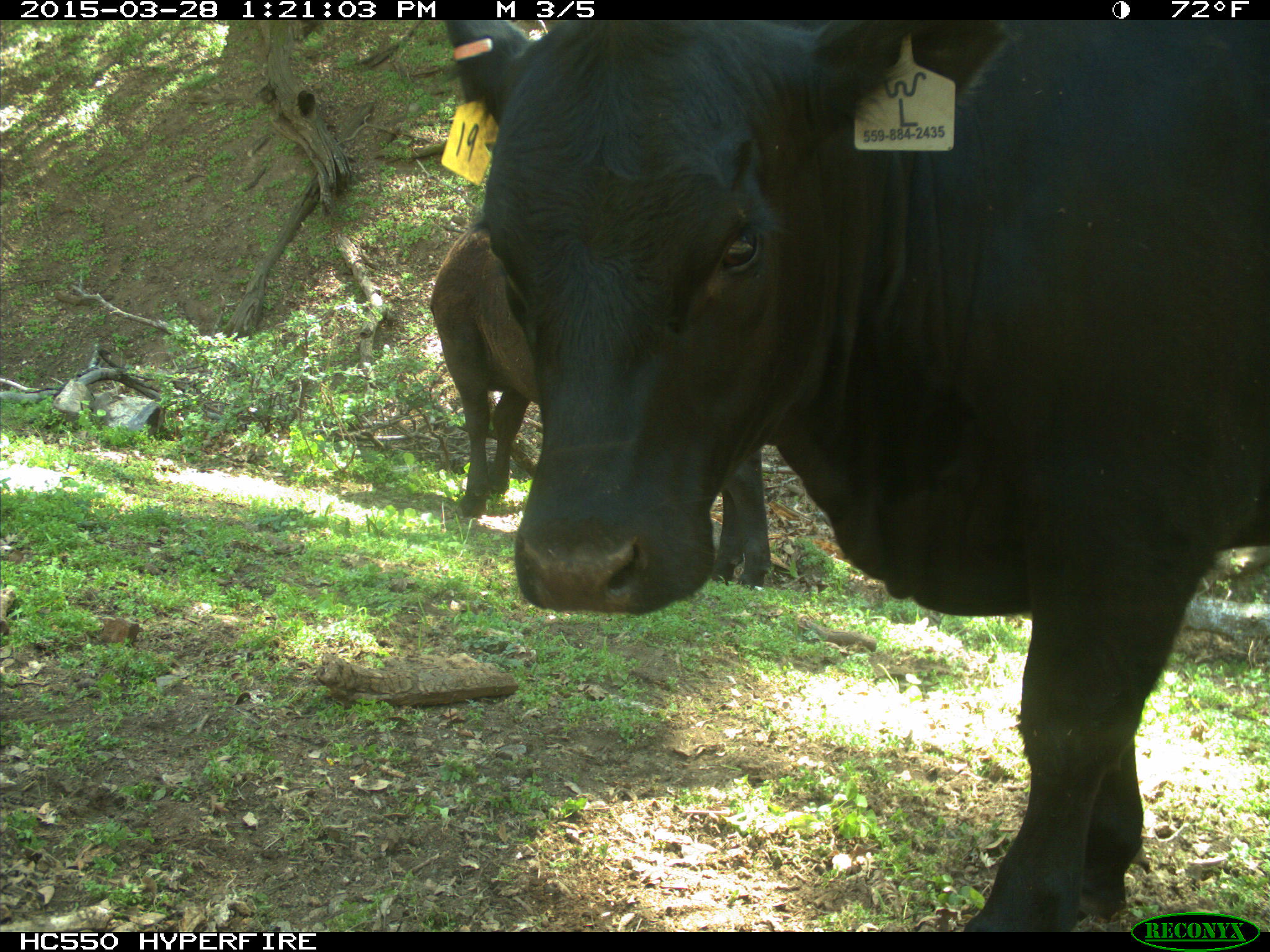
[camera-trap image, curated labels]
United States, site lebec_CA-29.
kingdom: Animalia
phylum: Chordata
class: Mammalia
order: Artiodactyla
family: Bovidae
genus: Bos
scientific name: Bos taurus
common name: domestic cow